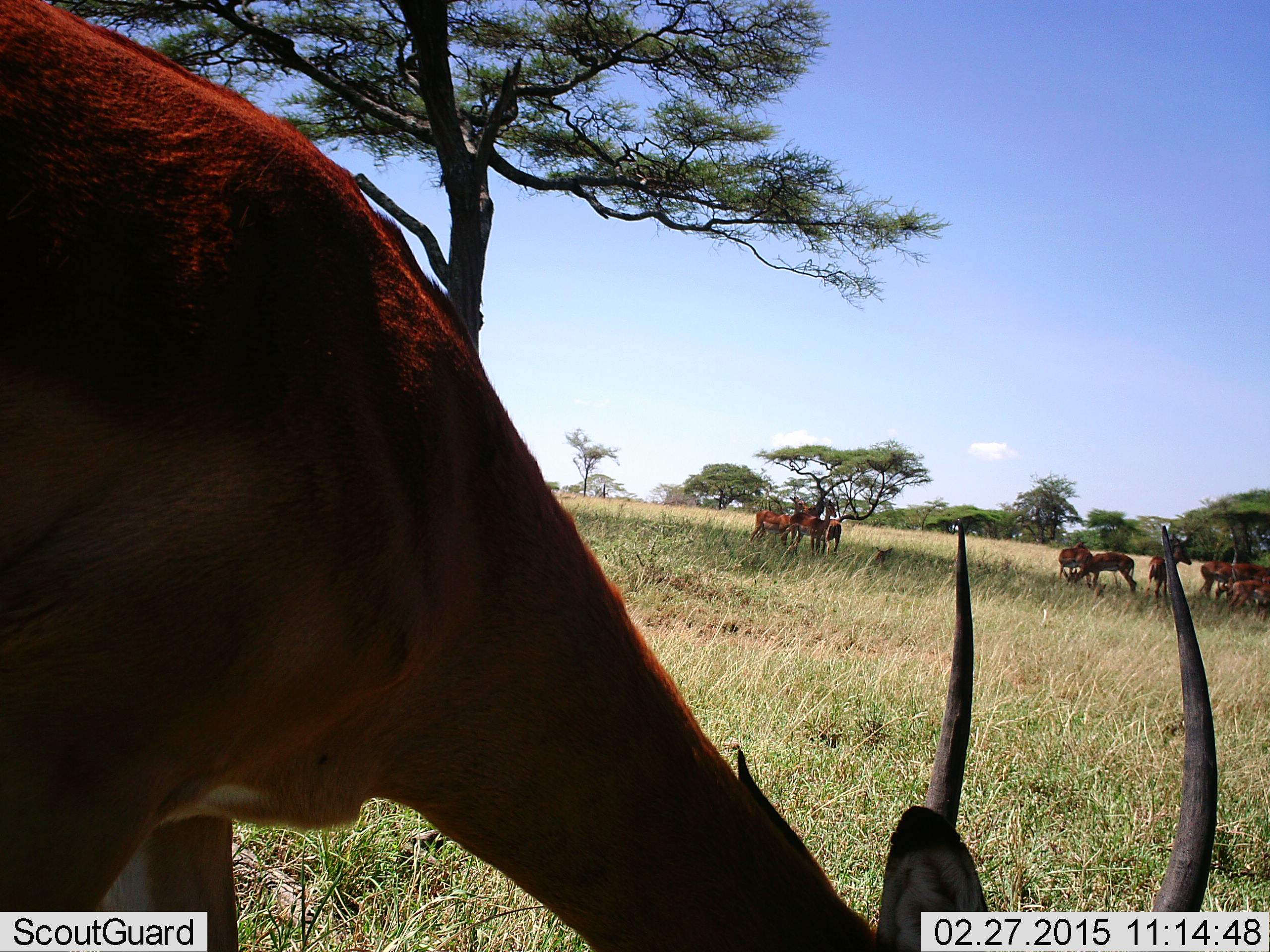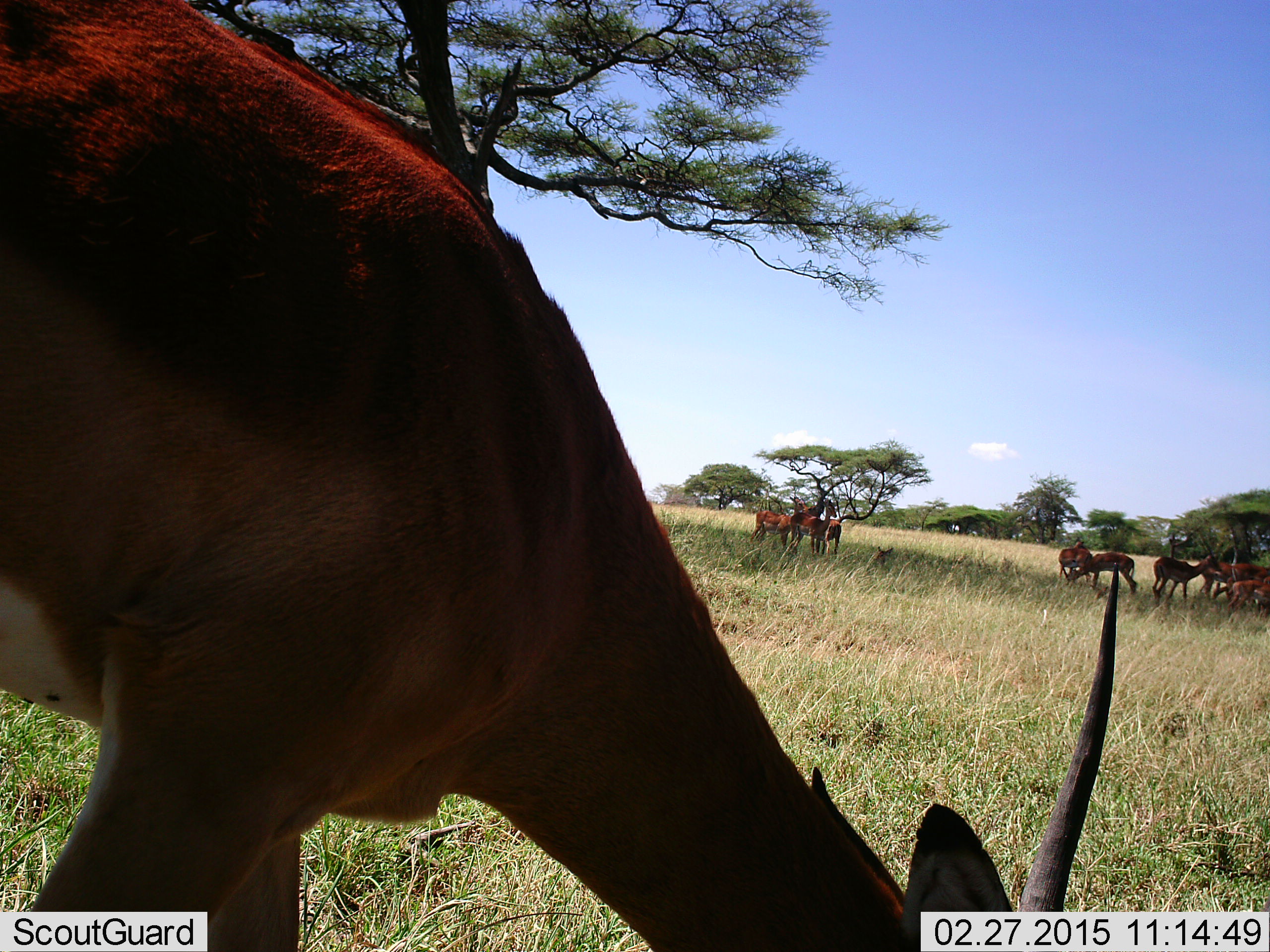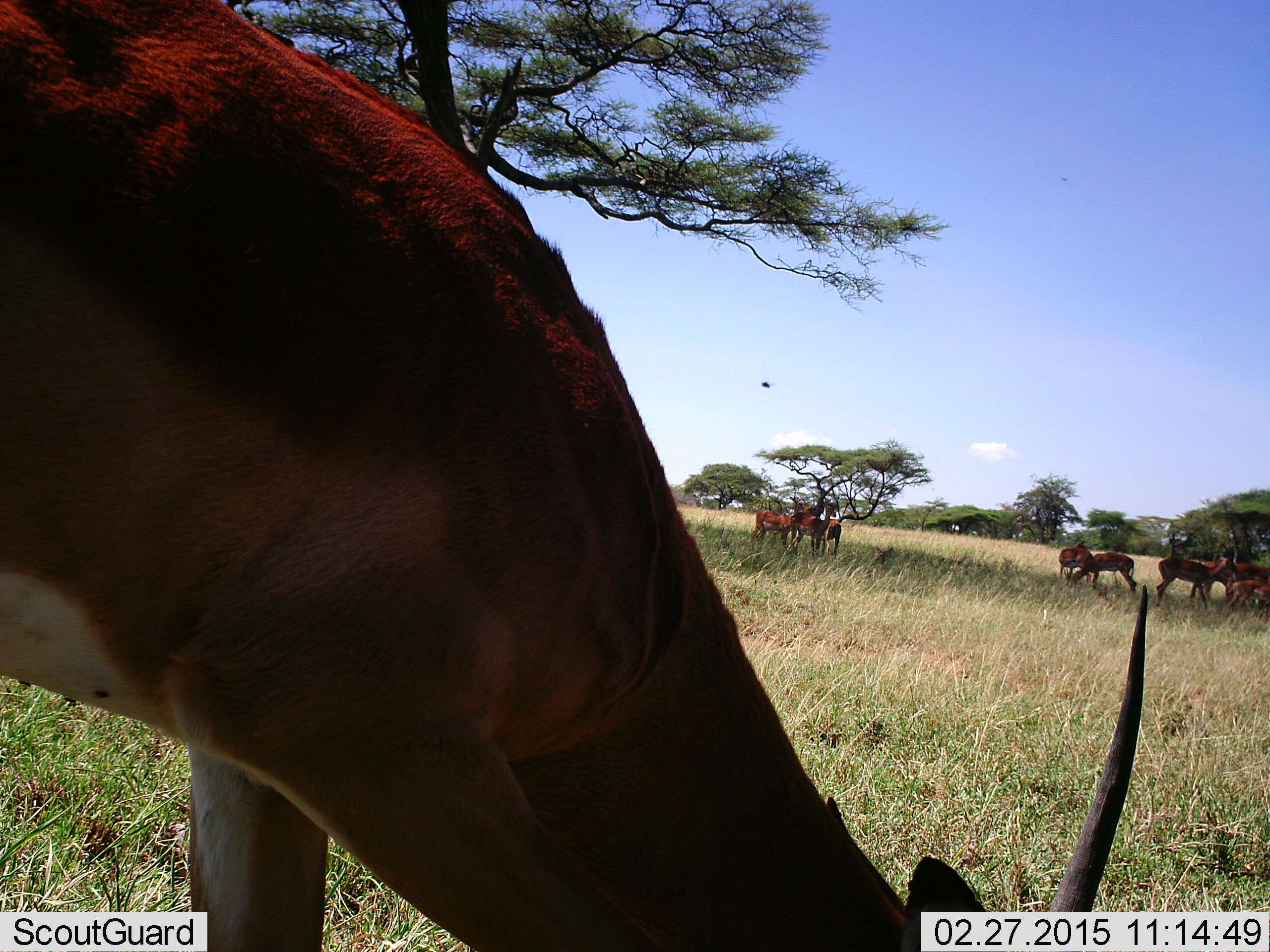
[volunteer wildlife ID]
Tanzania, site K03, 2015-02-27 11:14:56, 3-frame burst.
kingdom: Animalia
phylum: Chordata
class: Mammalia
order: Artiodactyla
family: Bovidae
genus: Aepyceros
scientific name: Aepyceros melampus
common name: impala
Impala (Aepyceros melampus), count 11-50. Behavior (volunteer vote fractions): standing 82%, resting 18%, moving 36%, interacting 9%. Young present (vote fraction): 9%. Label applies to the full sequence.